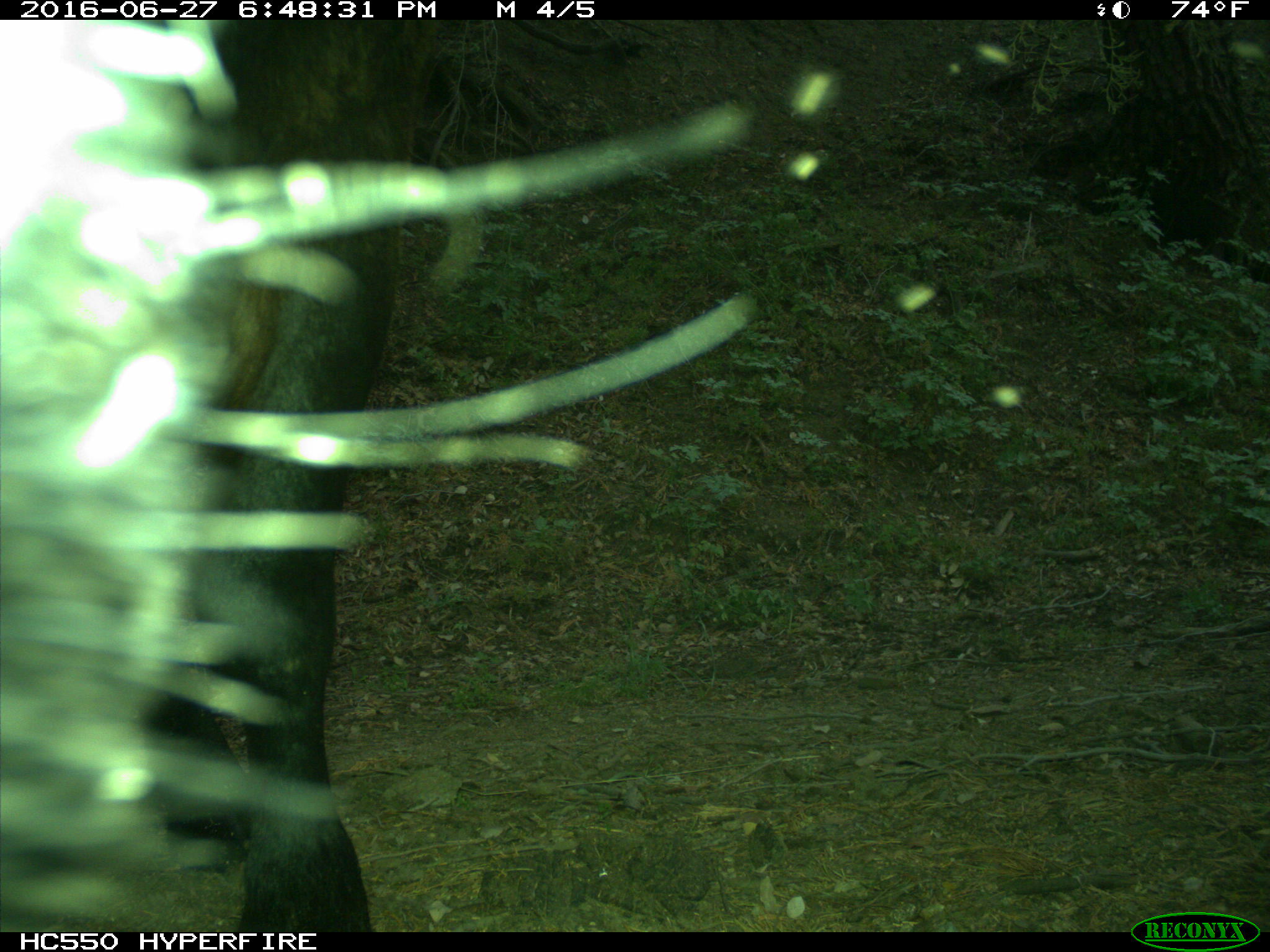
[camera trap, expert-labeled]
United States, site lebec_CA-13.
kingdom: Animalia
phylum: Chordata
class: Mammalia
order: Artiodactyla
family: Bovidae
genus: Bos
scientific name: Bos taurus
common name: domestic cow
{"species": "Bos taurus (domestic cow)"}